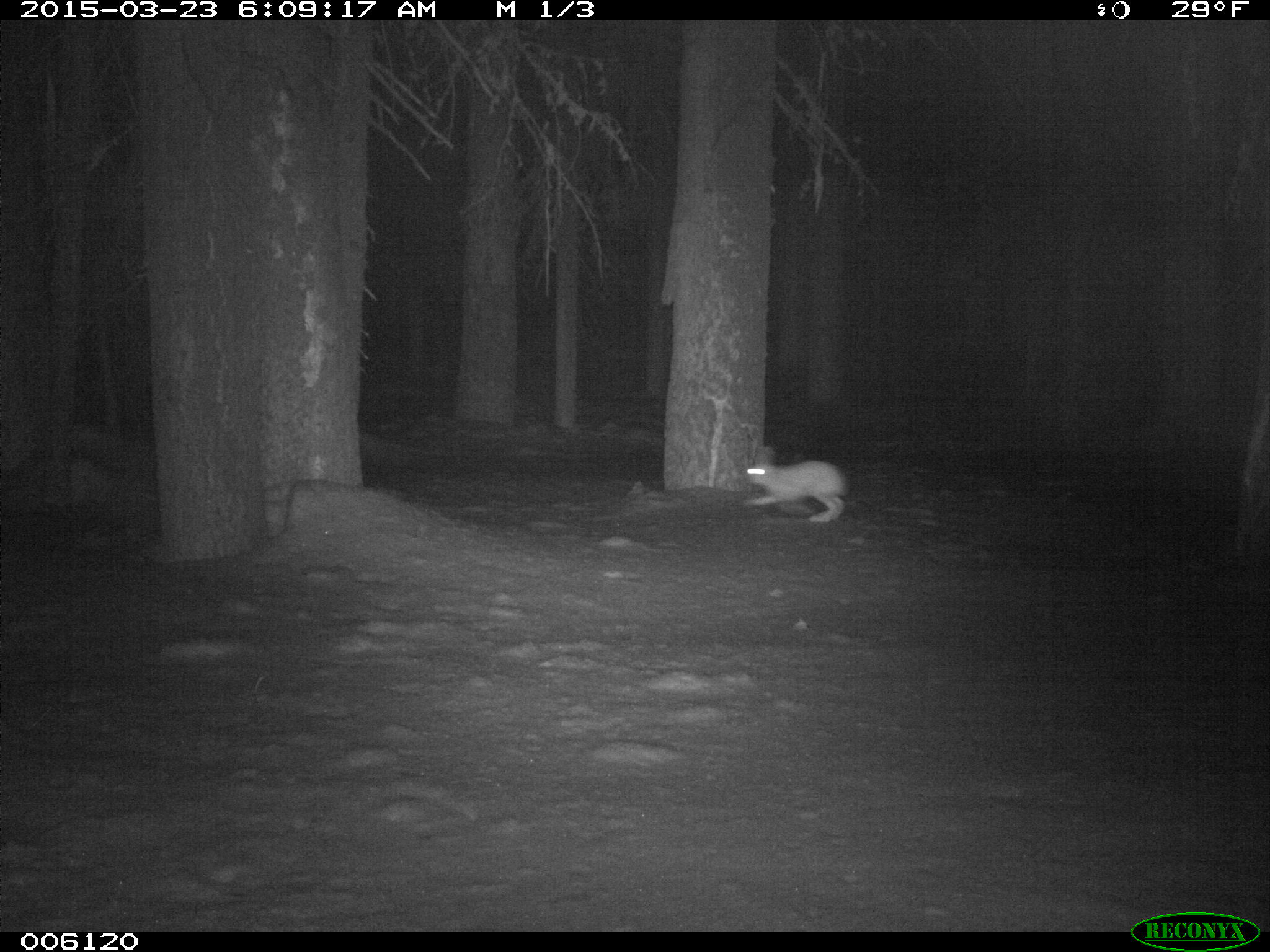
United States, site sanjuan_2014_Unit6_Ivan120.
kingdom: Animalia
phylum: Chordata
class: Mammalia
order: Lagomorpha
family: Leporidae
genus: Lepus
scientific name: Lepus americanus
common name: snowshoe hare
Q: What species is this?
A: Lepus americanus (snowshoe hare).